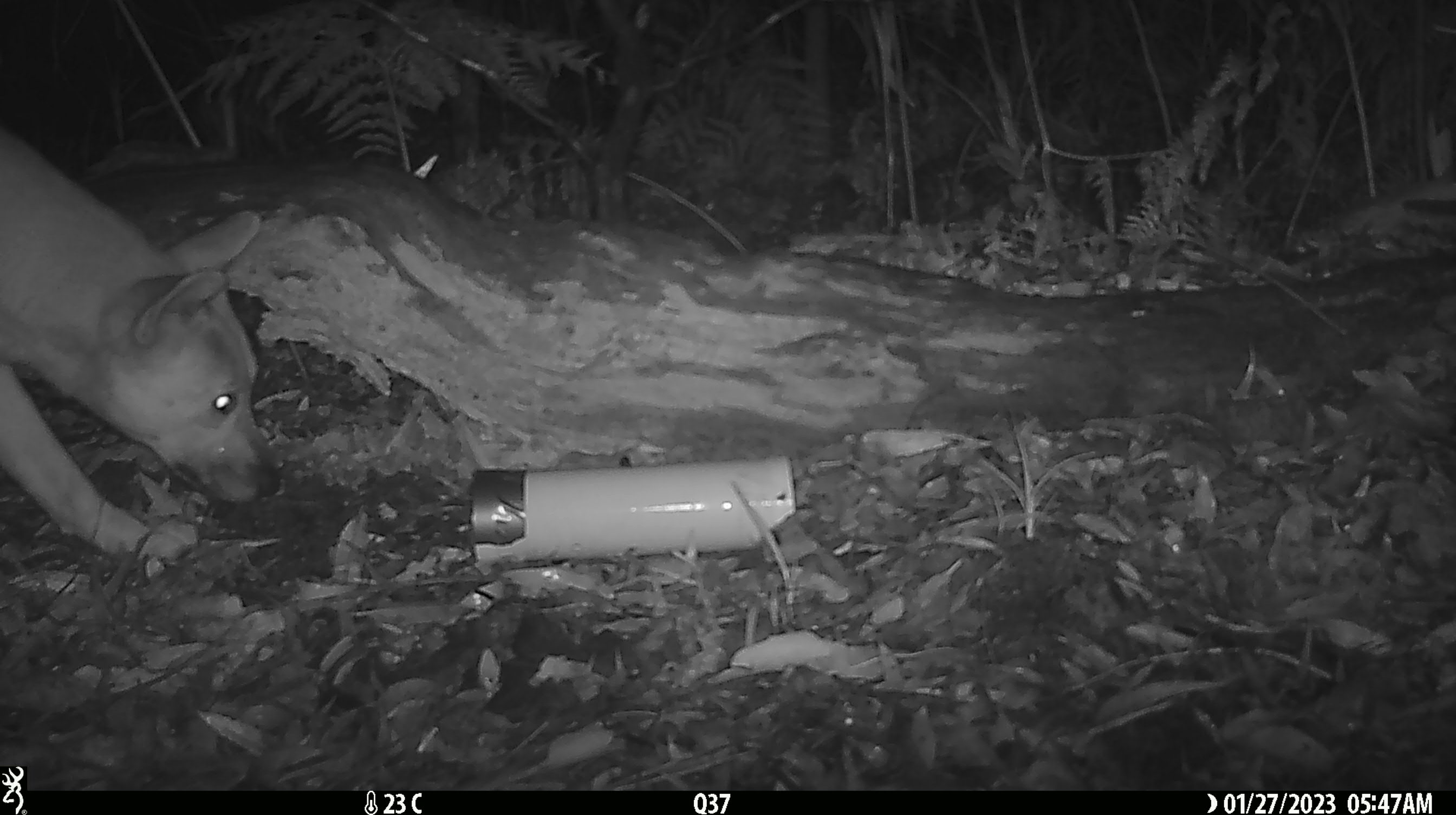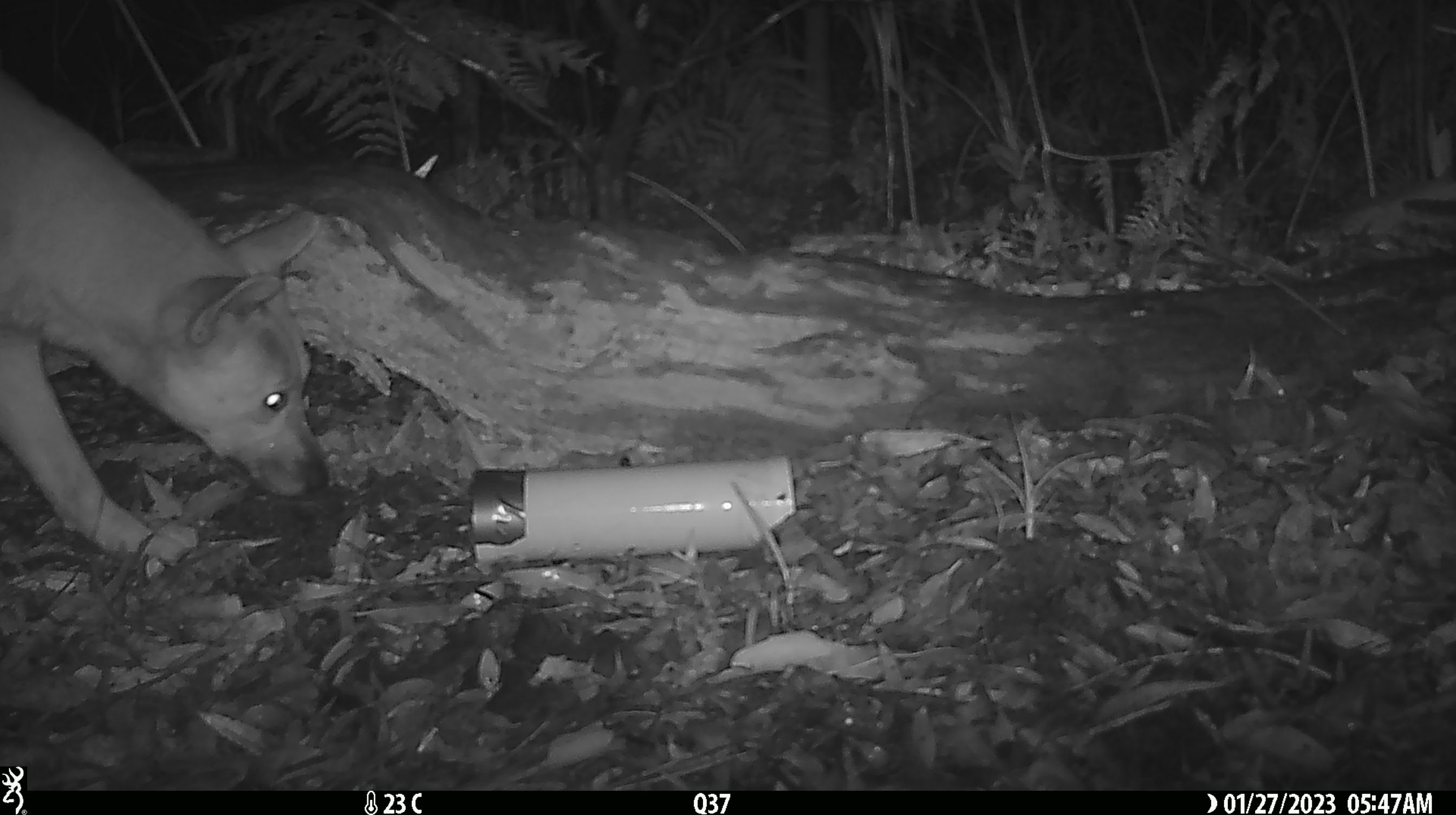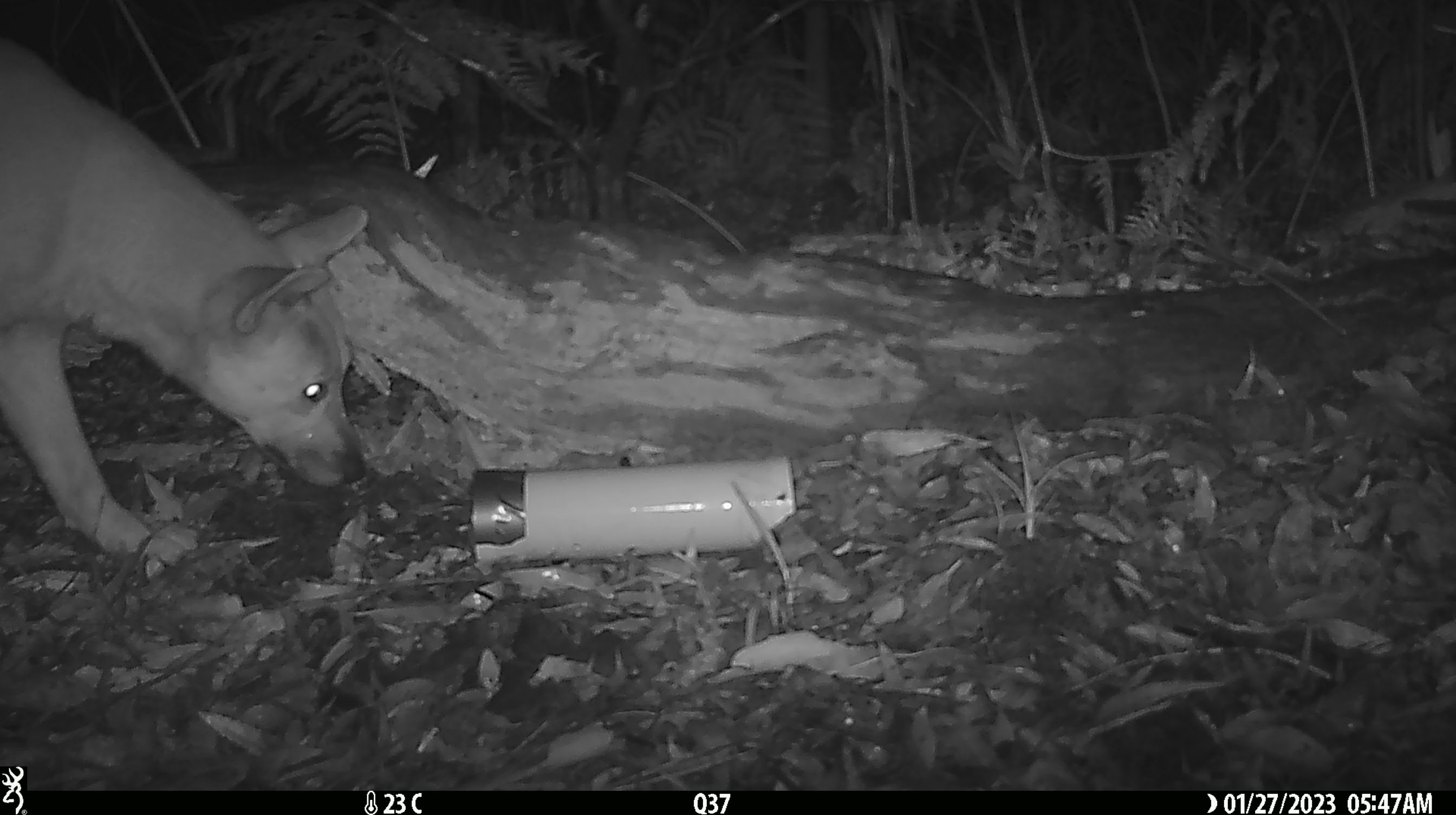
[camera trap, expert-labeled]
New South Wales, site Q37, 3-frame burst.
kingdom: Animalia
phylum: Chordata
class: Mammalia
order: Carnivora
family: Canidae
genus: Canis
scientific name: Canis familiaris dingo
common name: dingo